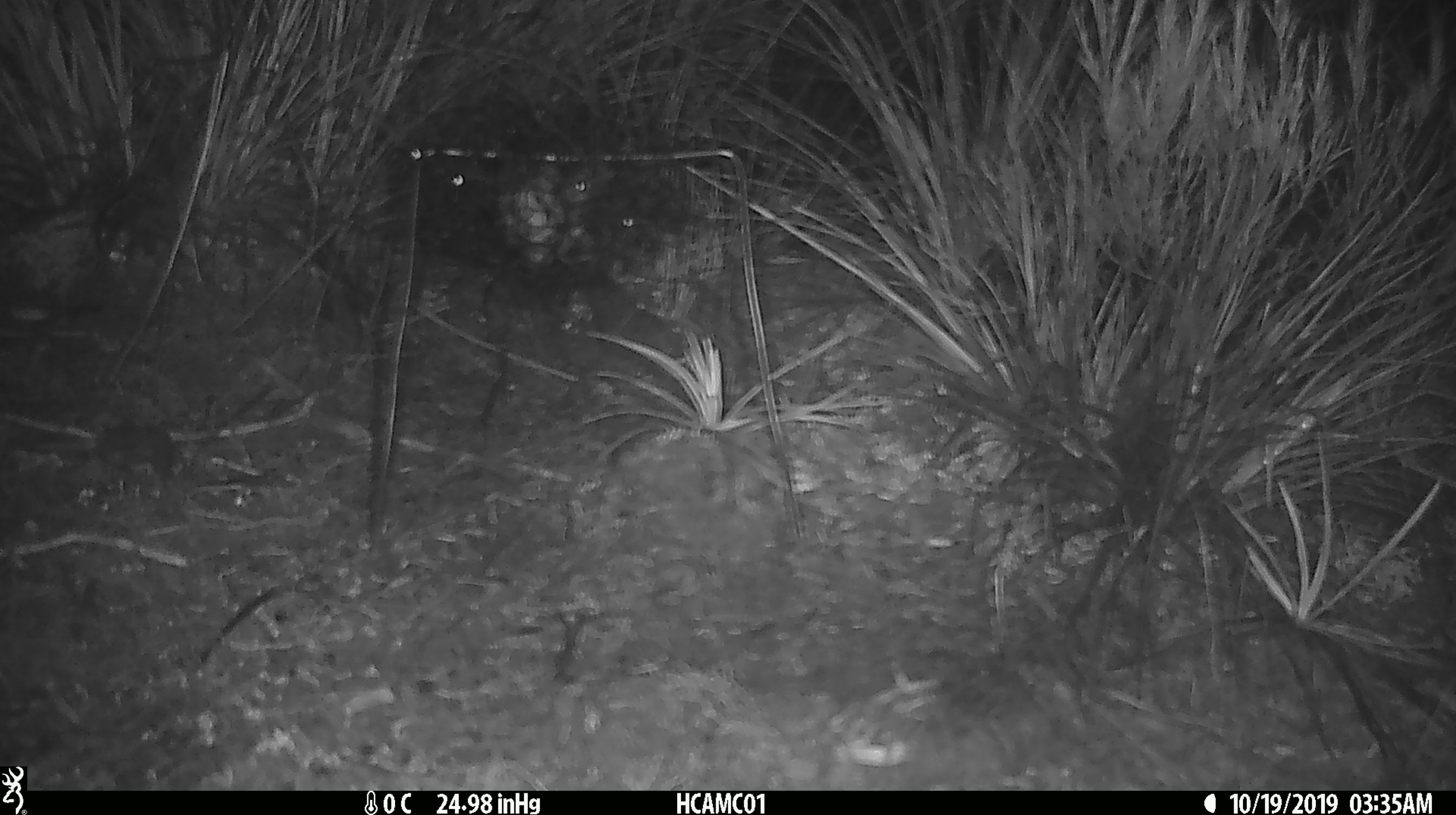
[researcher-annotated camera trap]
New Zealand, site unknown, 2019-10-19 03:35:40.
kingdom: Animalia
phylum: Chordata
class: Mammalia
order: Rodentia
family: Muridae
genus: Mus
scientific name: Mus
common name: mouse